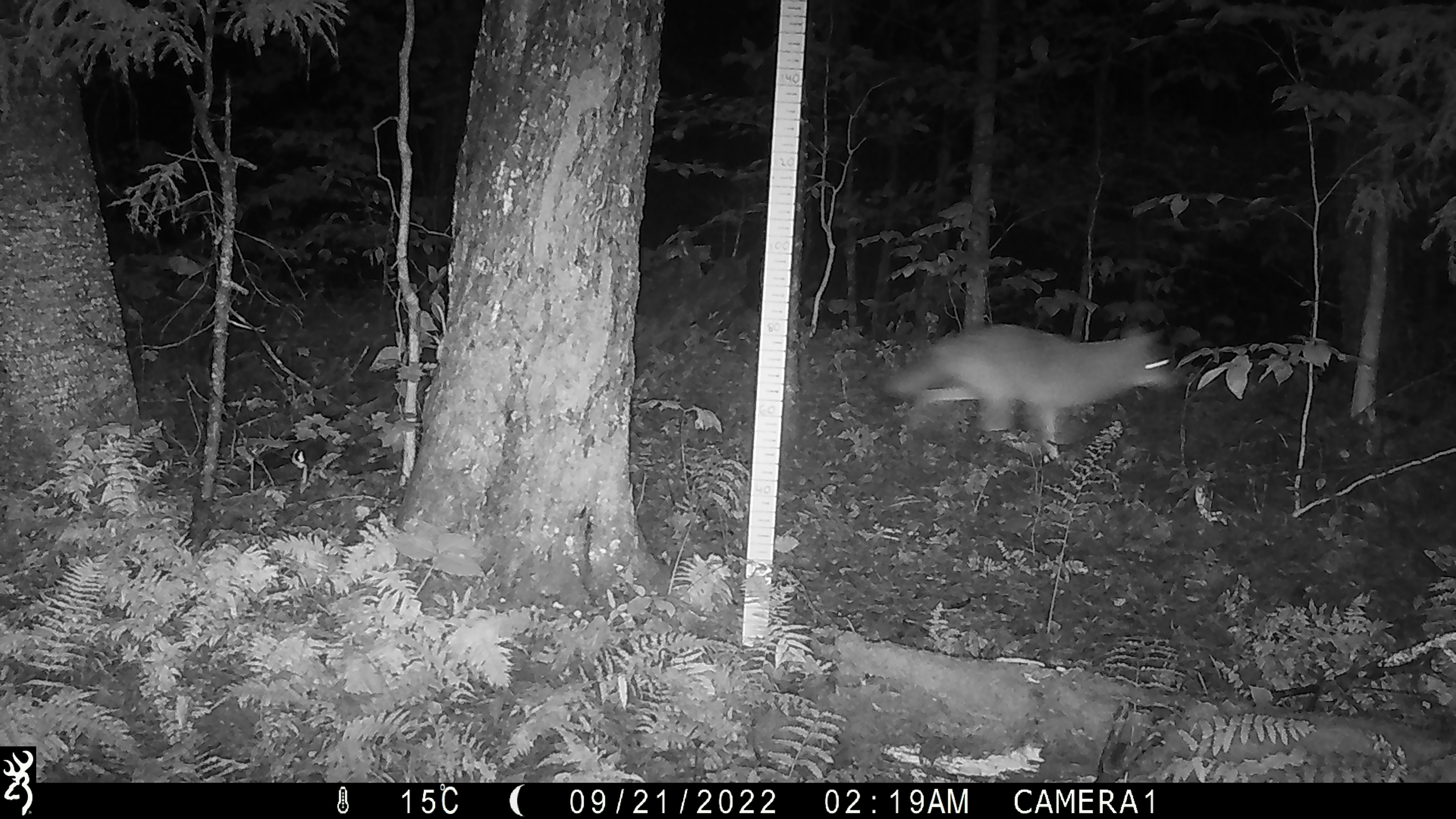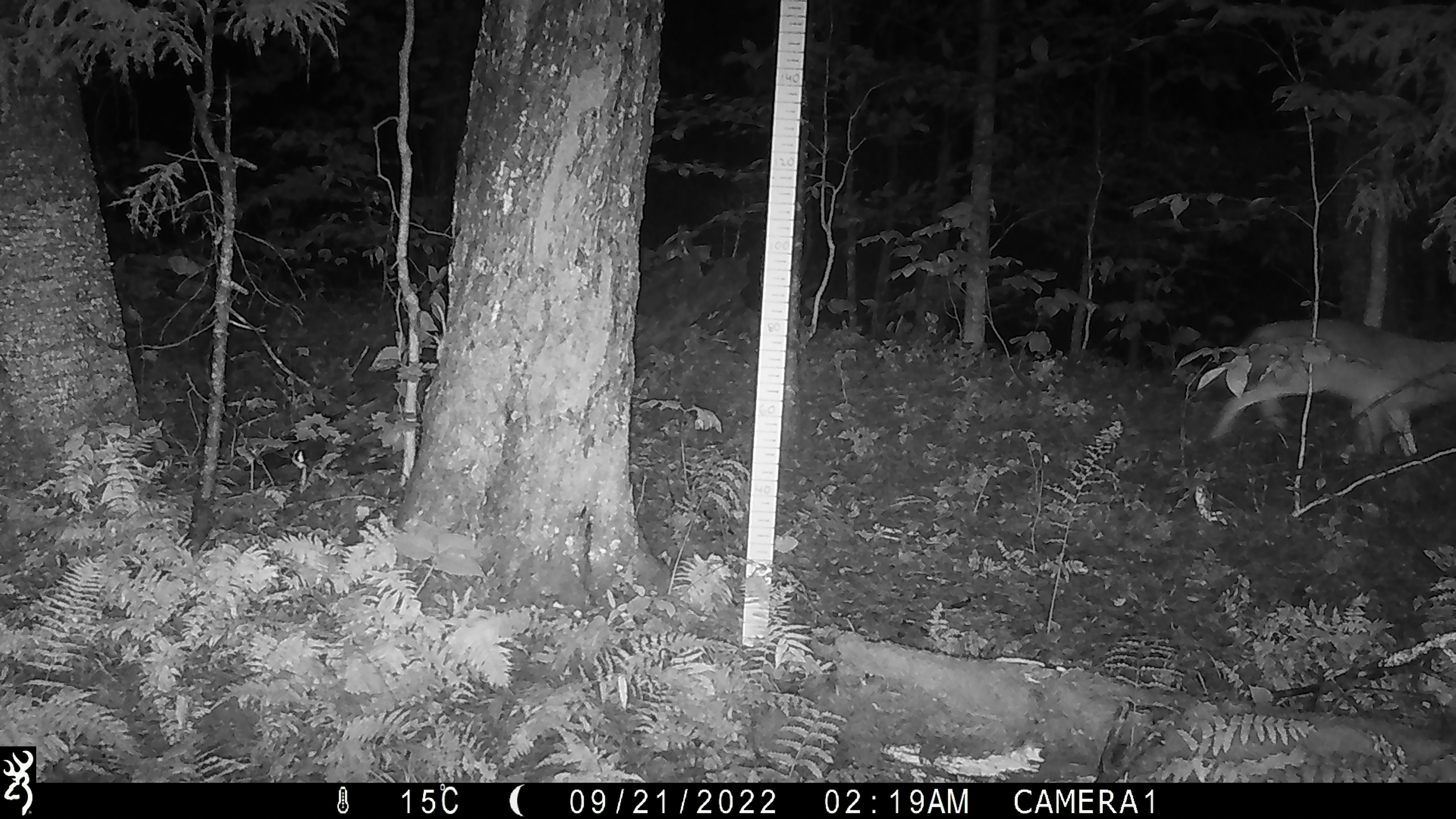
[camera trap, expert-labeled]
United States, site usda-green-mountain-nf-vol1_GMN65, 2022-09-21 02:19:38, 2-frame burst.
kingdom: Animalia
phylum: Chordata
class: Mammalia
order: Carnivora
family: Canidae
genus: Canis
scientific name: Canis latrans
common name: coyote